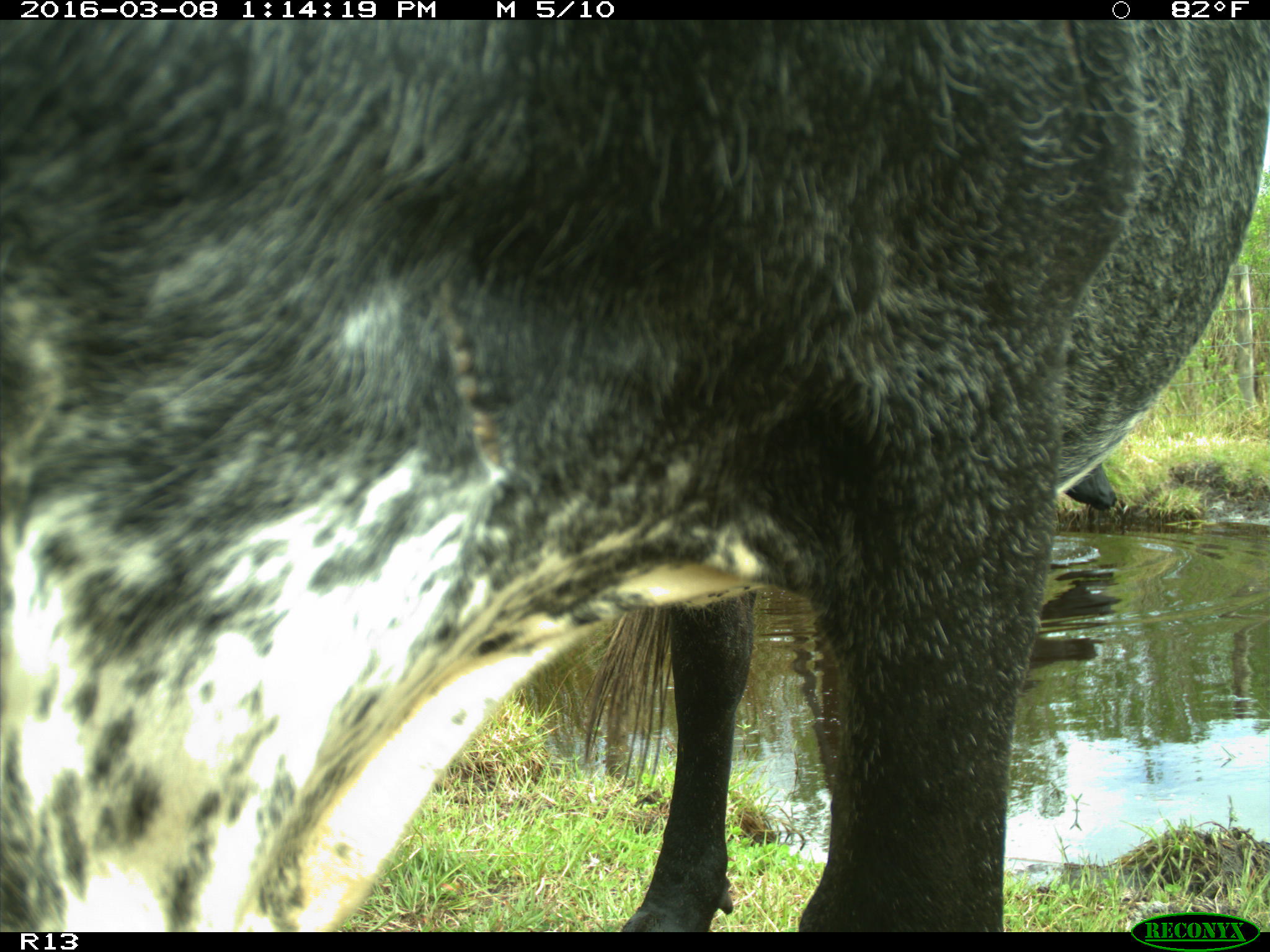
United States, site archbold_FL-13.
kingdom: Animalia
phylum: Chordata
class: Mammalia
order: Artiodactyla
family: Bovidae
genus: Bos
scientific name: Bos taurus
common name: domestic cow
Bos taurus (domestic cow).